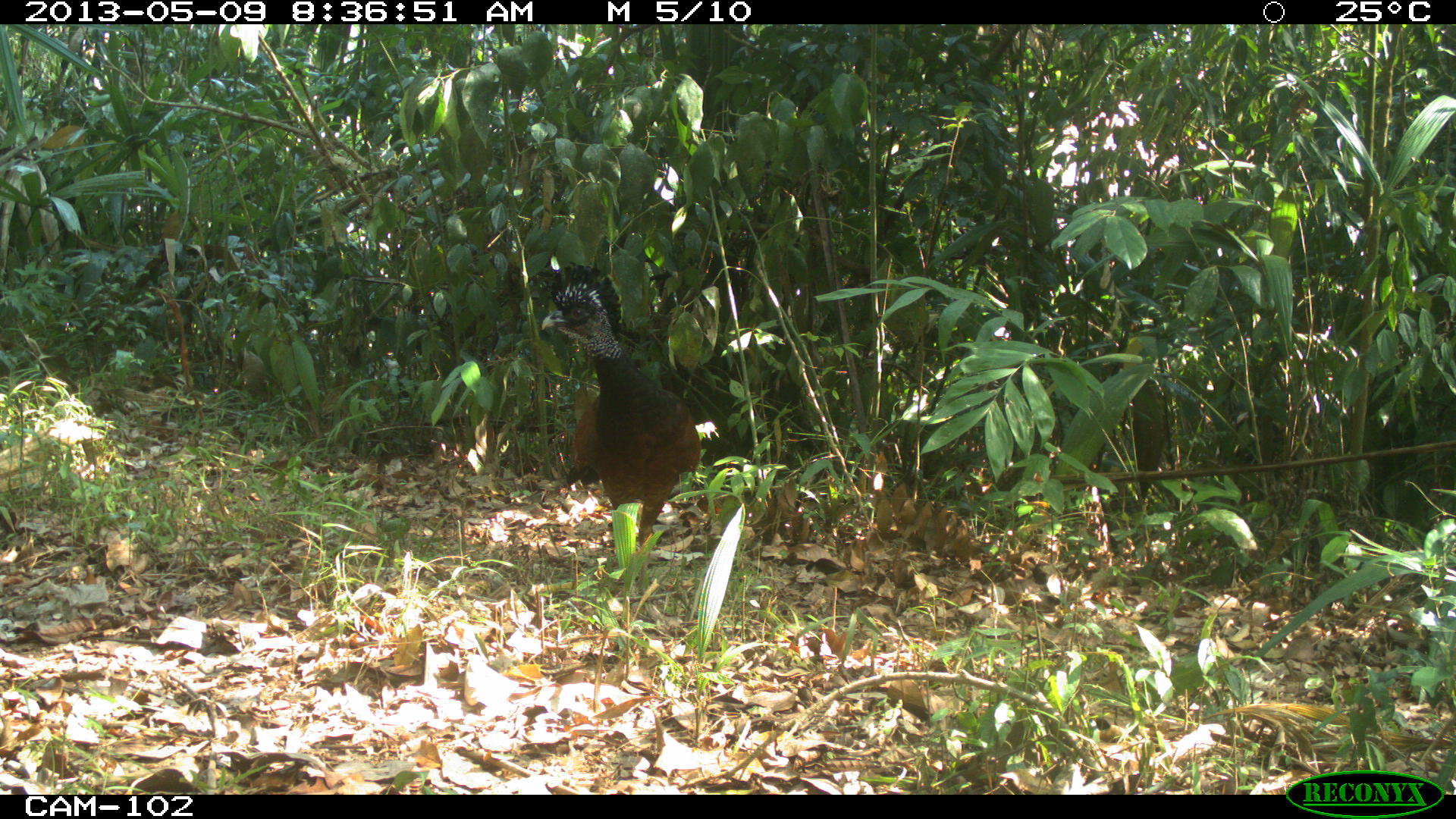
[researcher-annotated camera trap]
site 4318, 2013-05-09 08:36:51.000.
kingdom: Animalia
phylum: Chordata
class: Aves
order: Galliformes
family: Cracidae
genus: Crax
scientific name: Crax rubra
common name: great curassow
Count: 1.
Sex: female.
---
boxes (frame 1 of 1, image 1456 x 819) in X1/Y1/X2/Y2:
crax rubra: 540/262/702/586